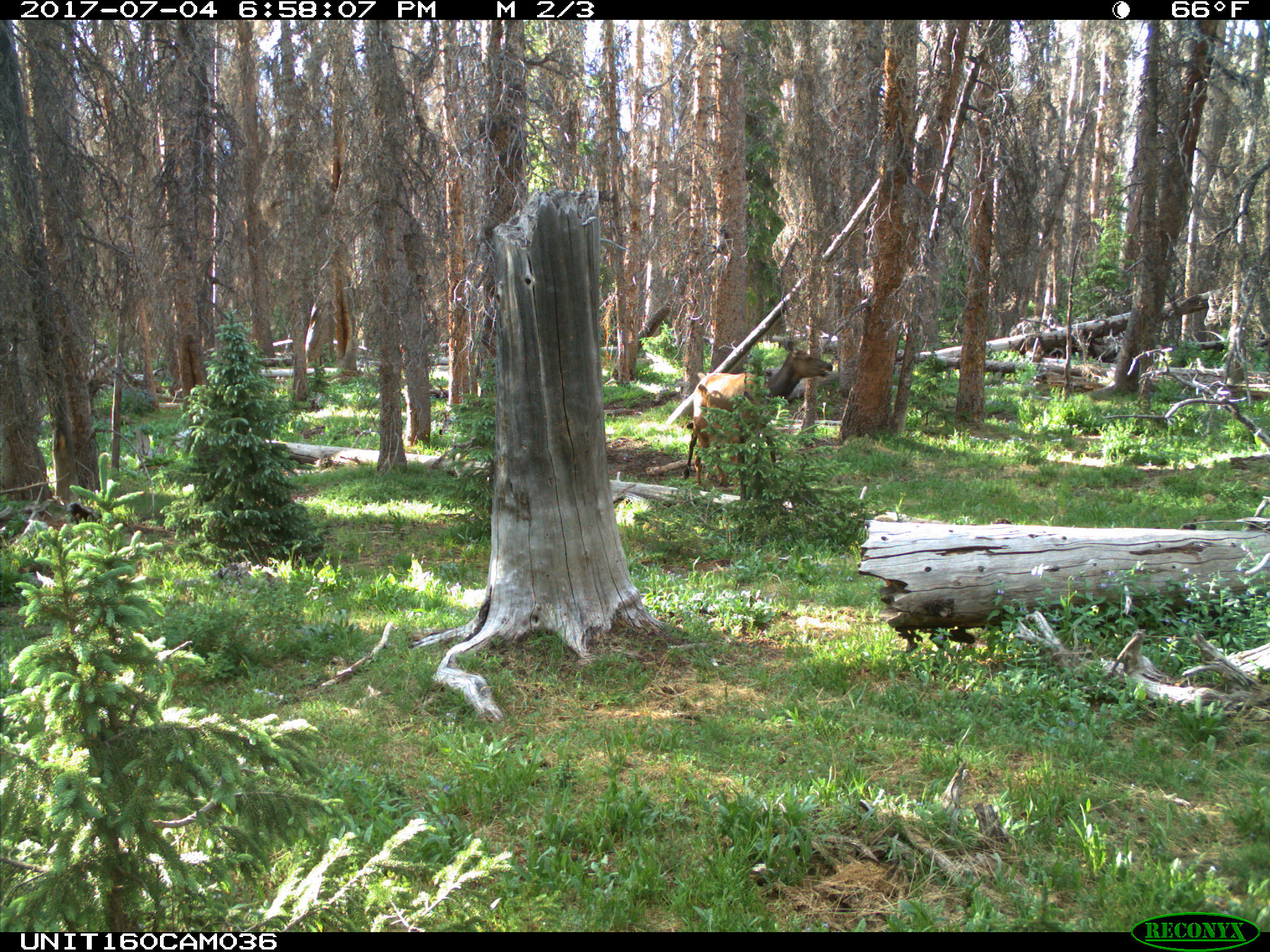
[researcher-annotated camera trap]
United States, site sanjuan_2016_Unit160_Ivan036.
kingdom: Animalia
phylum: Chordata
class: Mammalia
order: Artiodactyla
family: Cervidae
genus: Cervus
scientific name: Cervus elaphus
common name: red deer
Cervus elaphus (red deer).